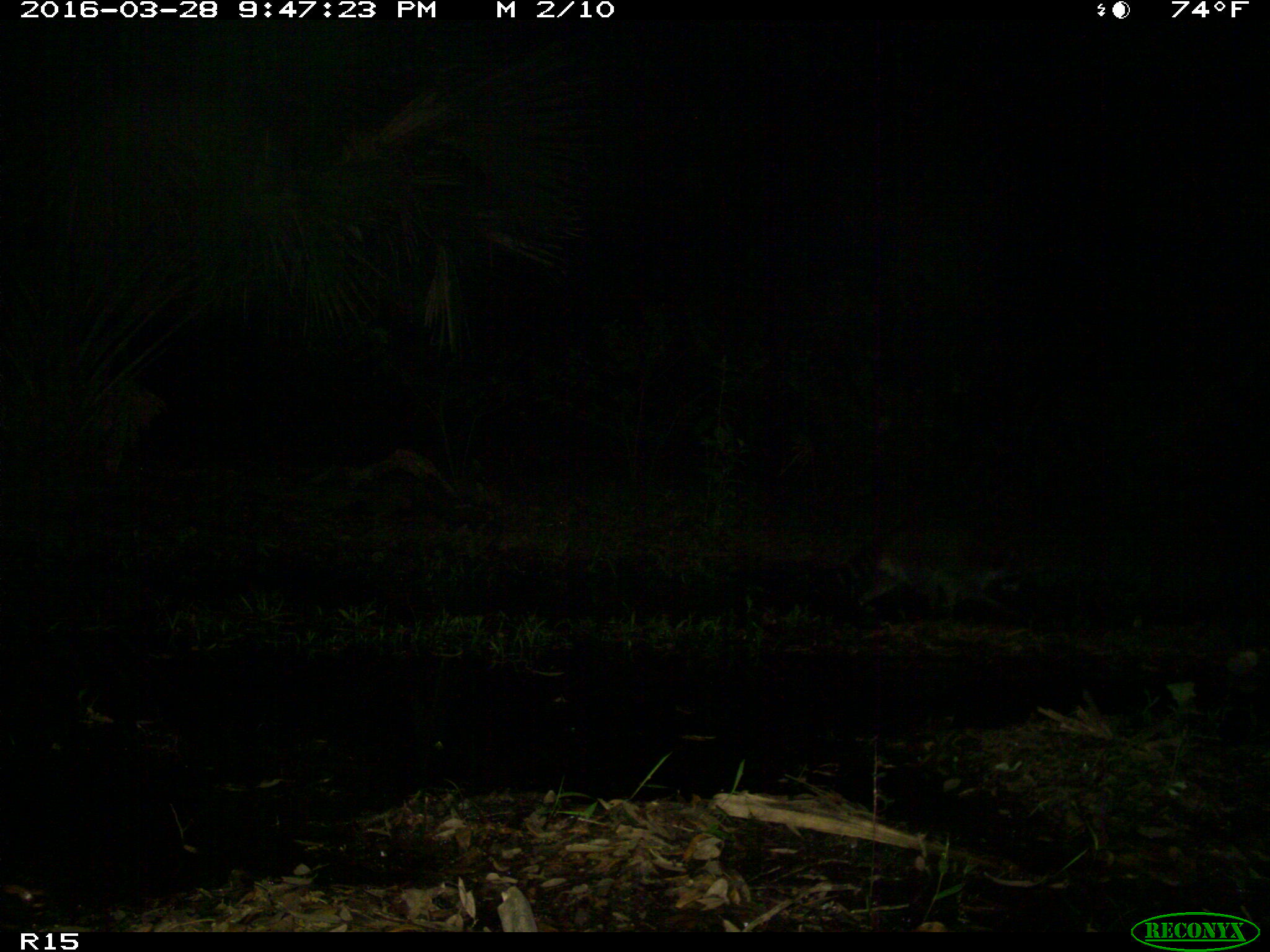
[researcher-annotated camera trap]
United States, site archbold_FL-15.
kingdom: Animalia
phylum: Chordata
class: Mammalia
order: Carnivora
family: Procyonidae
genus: Procyon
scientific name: Procyon lotor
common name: common raccoon